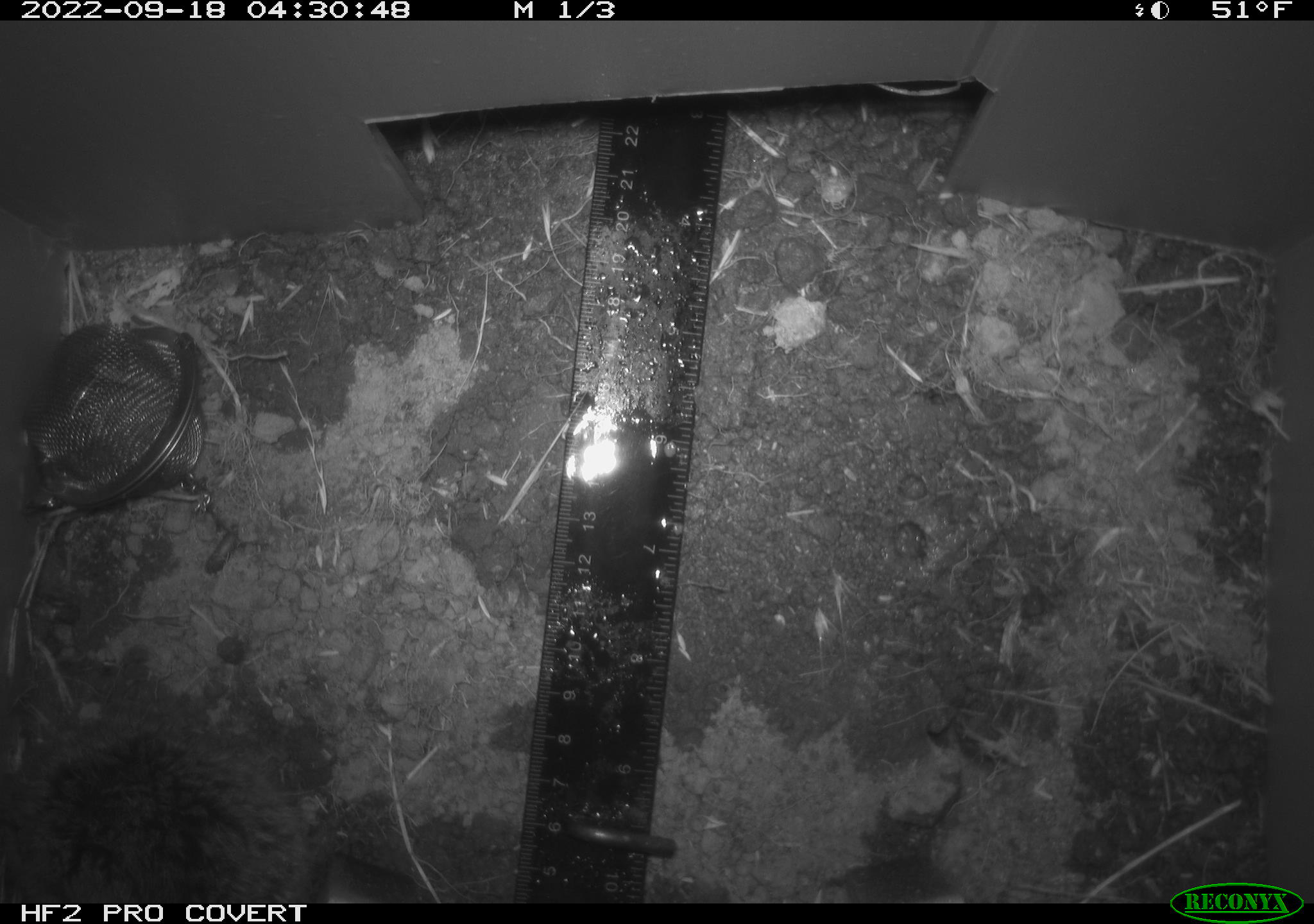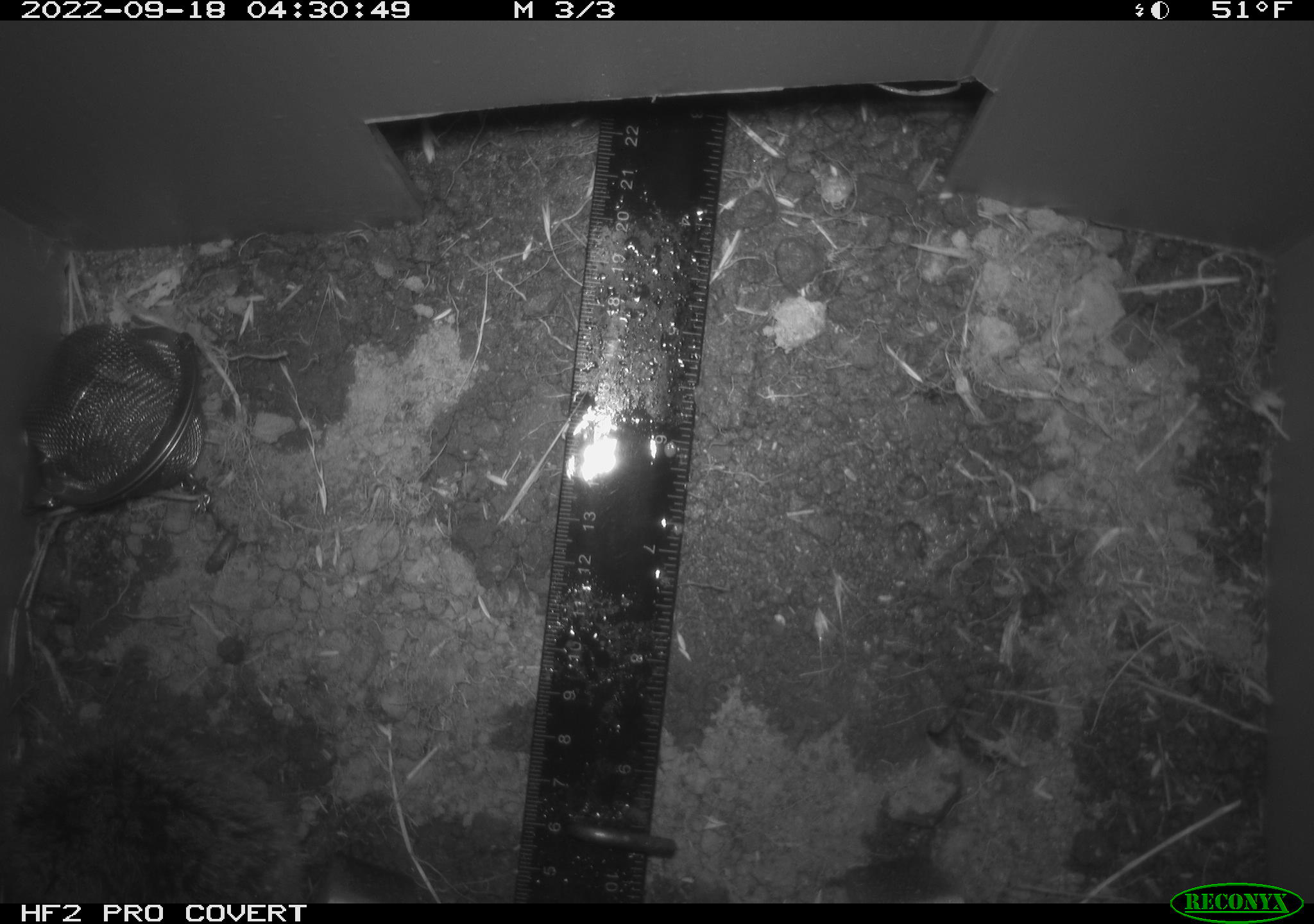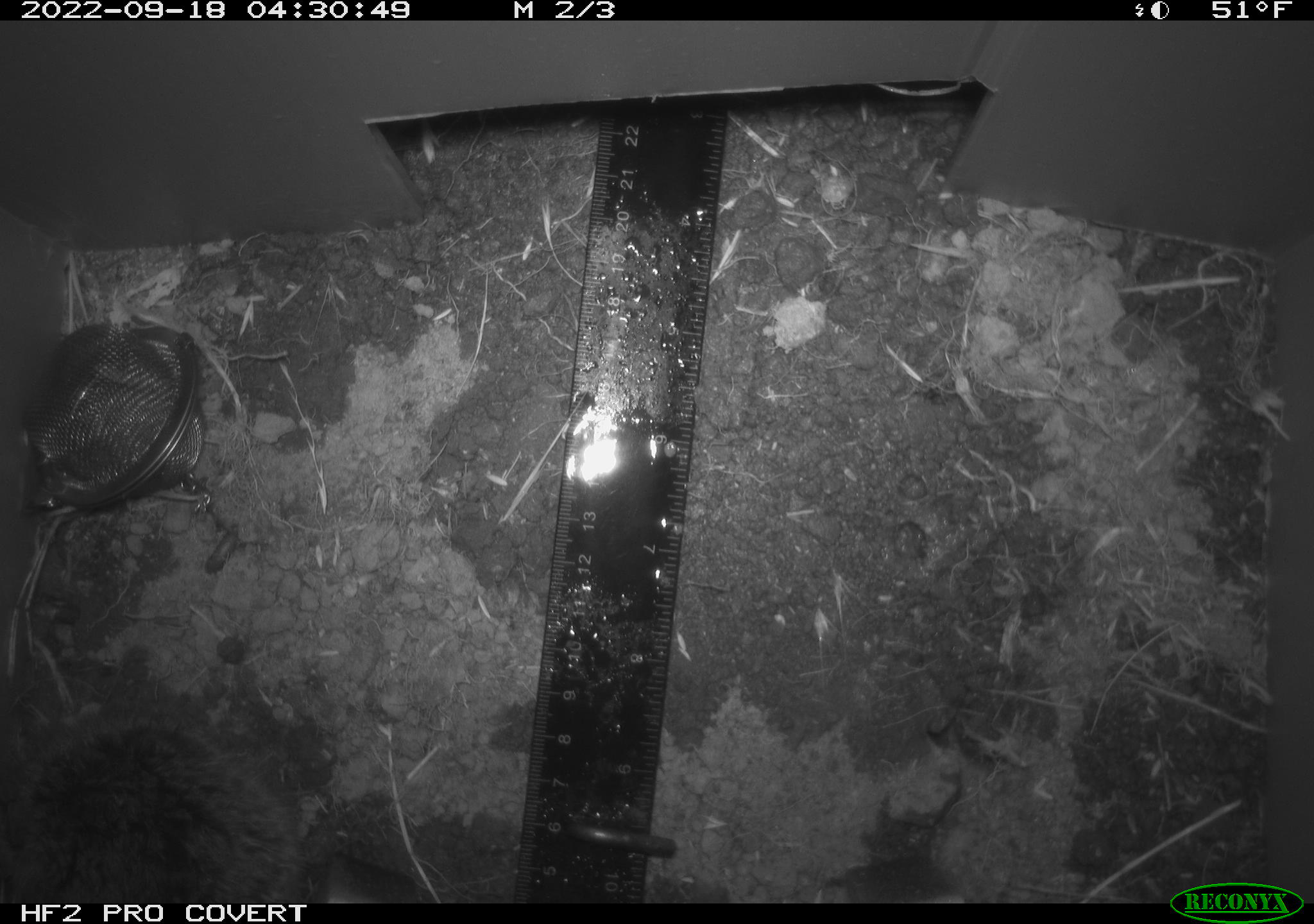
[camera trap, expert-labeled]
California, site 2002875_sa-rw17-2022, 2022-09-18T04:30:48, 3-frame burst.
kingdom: Animalia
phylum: Chordata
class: Mammalia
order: Rodentia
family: Cricetidae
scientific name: Arvicolinae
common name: voles, lemmings, and muskrats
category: arvicolinae subfamily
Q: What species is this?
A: Arvicolinae subfamily (voles, lemmings, and muskrats) (Arvicolinae).